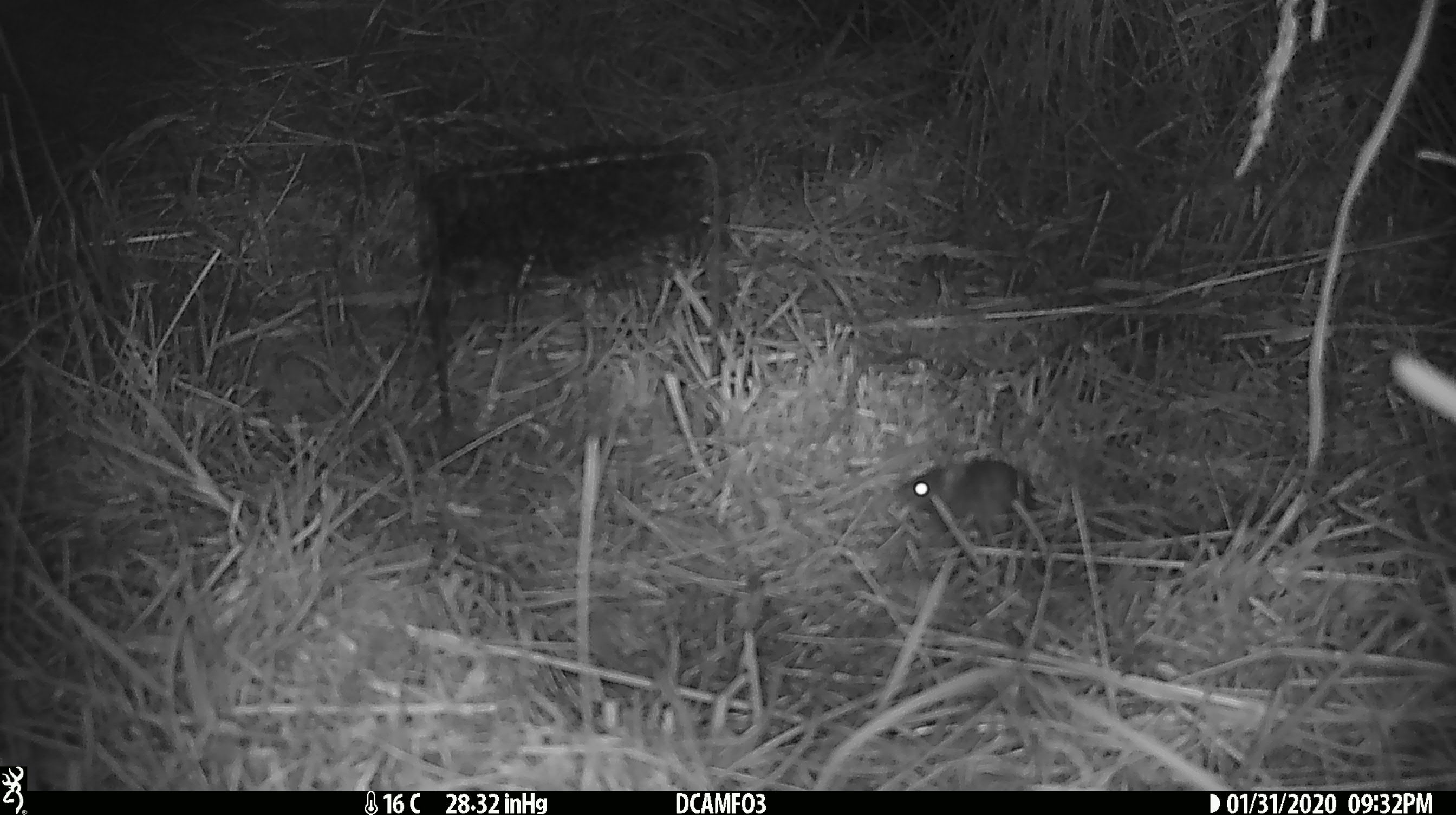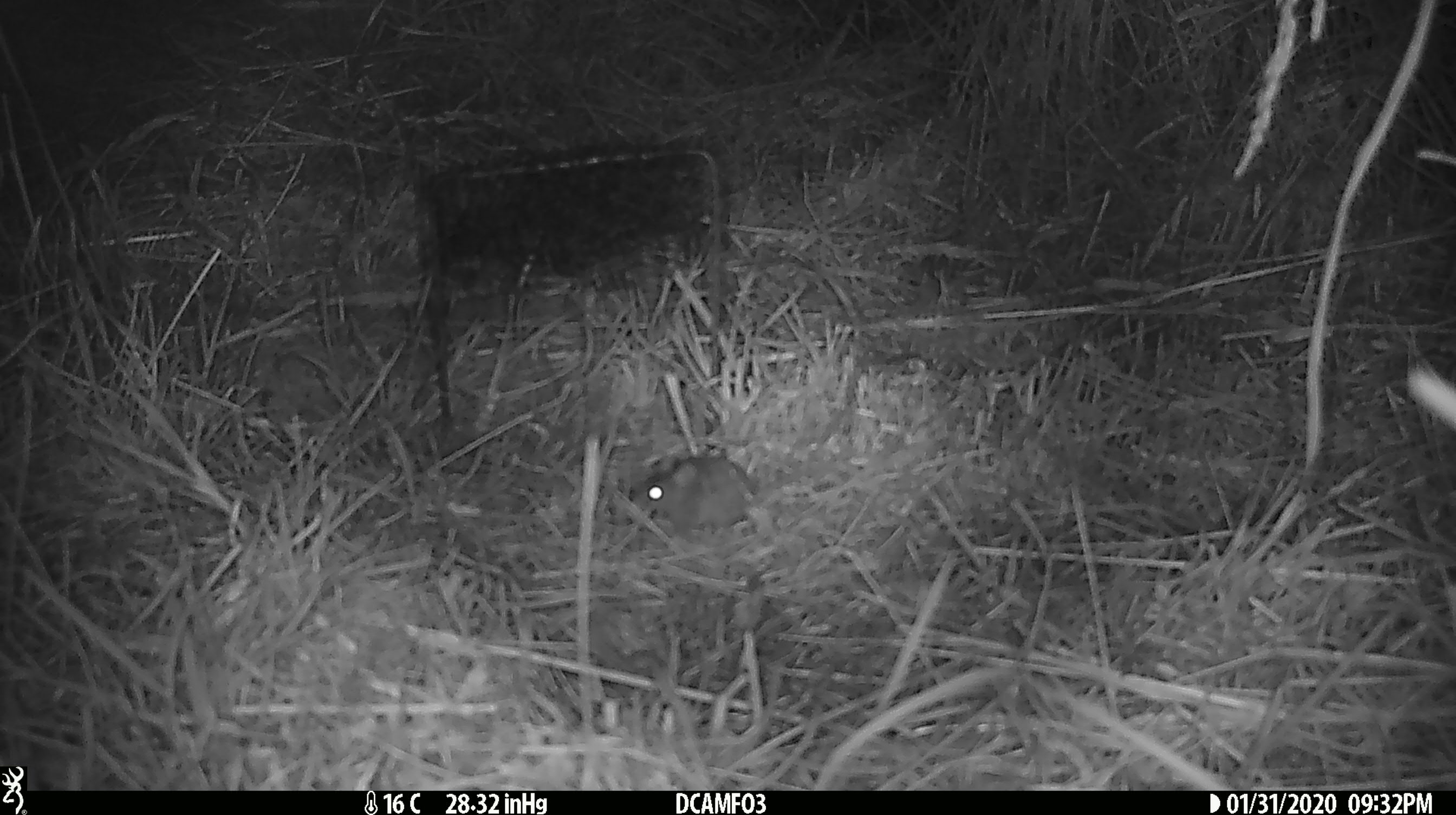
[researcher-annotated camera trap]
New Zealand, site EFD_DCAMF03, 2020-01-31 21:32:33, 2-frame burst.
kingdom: Animalia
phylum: Chordata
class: Mammalia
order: Rodentia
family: Muridae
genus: Mus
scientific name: Mus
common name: mouse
Mouse (Mus).